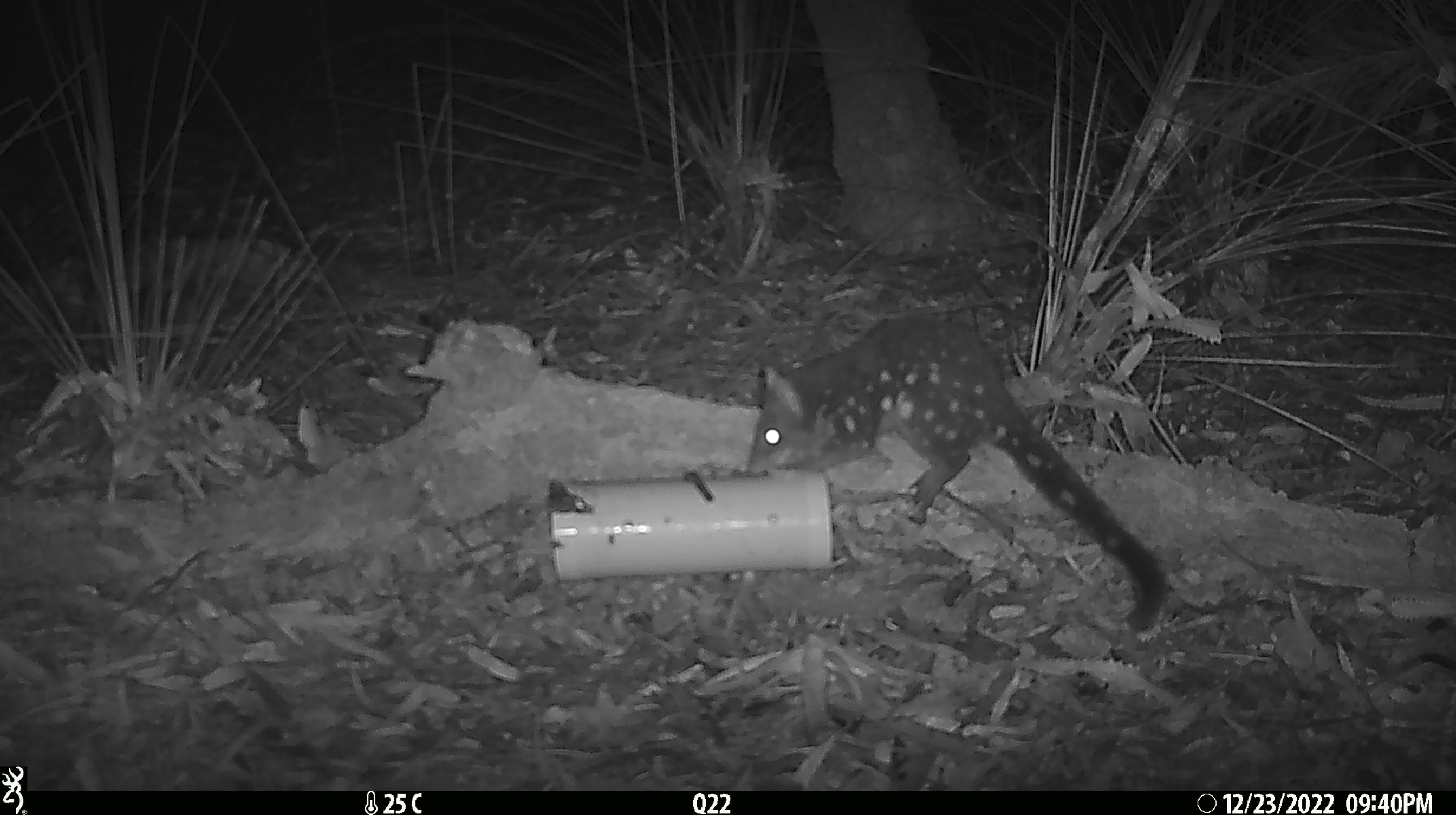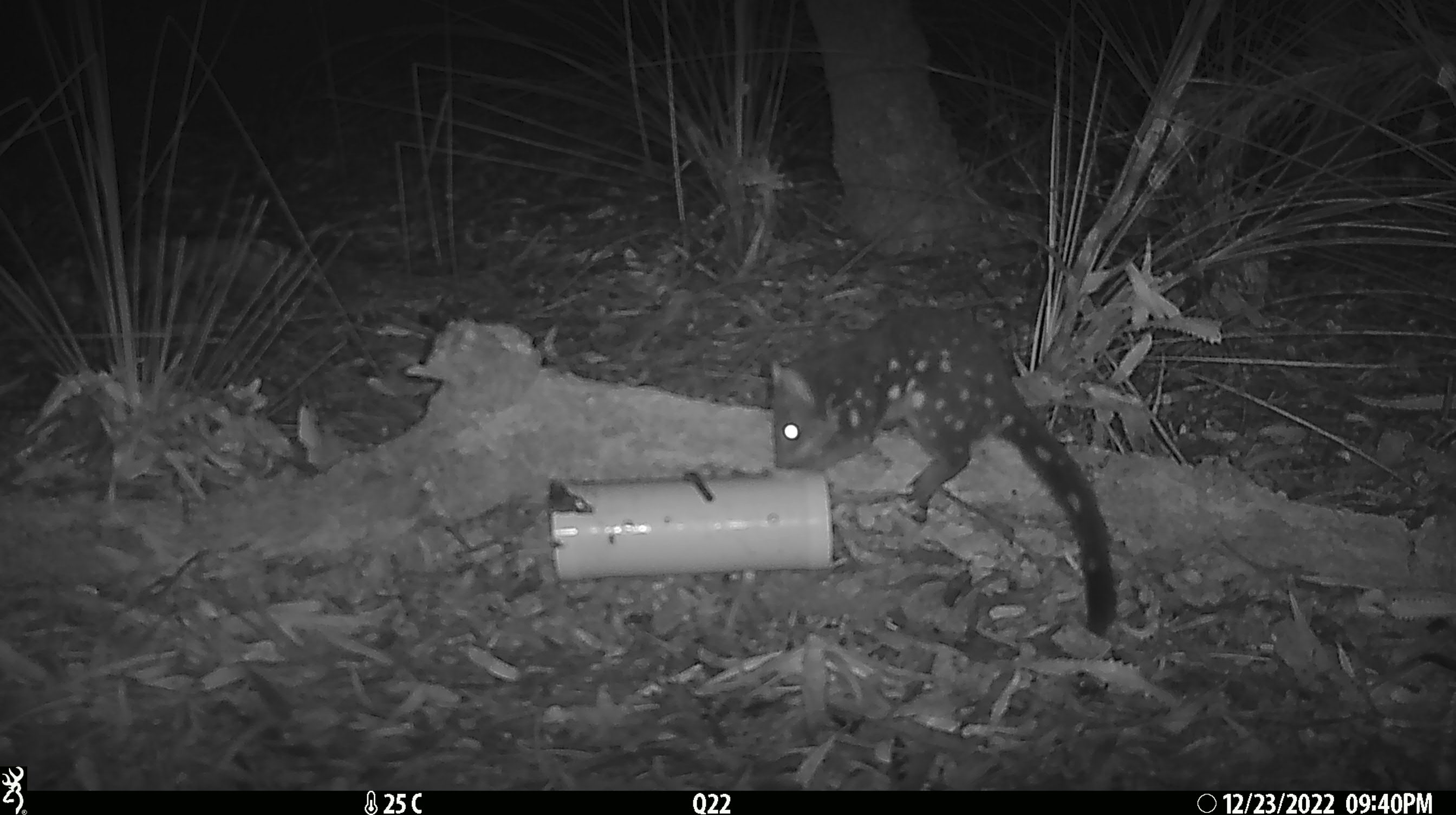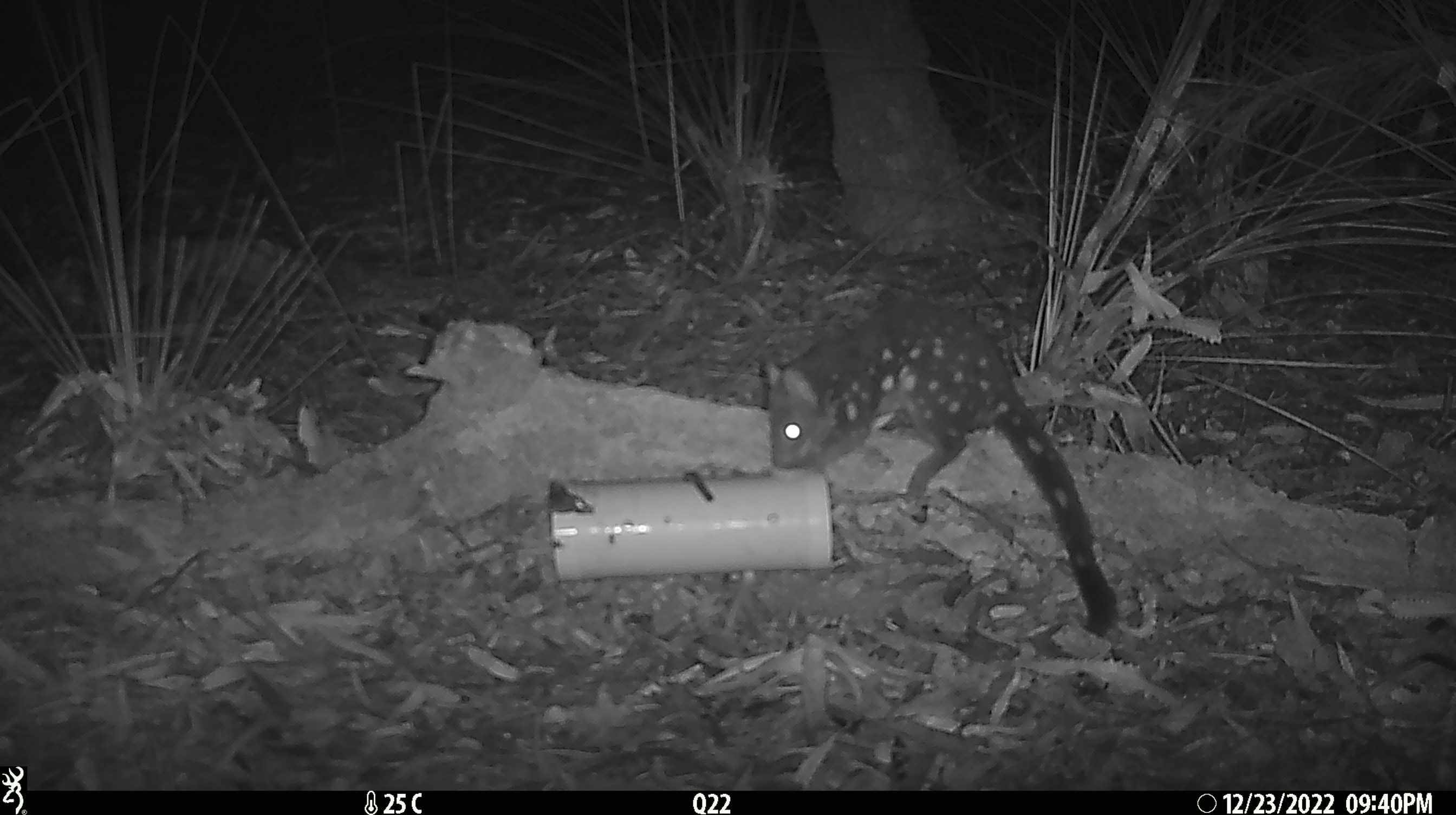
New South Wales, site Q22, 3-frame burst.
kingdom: Animalia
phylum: Chordata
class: Mammalia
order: Dasyuromorphia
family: Dasyuridae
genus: Dasyurus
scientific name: Dasyurus maculatus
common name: spotted-tailed quoll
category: quoll